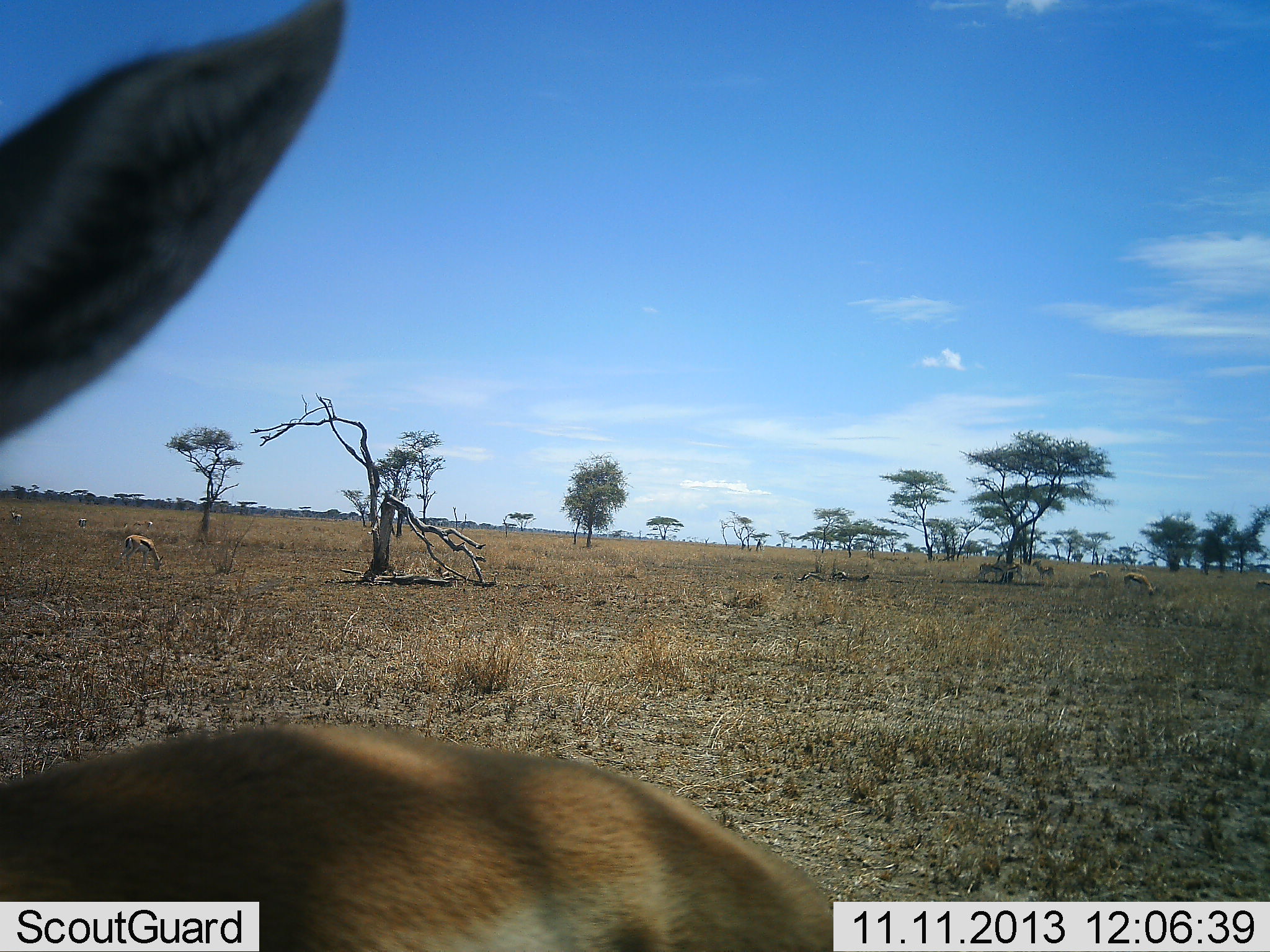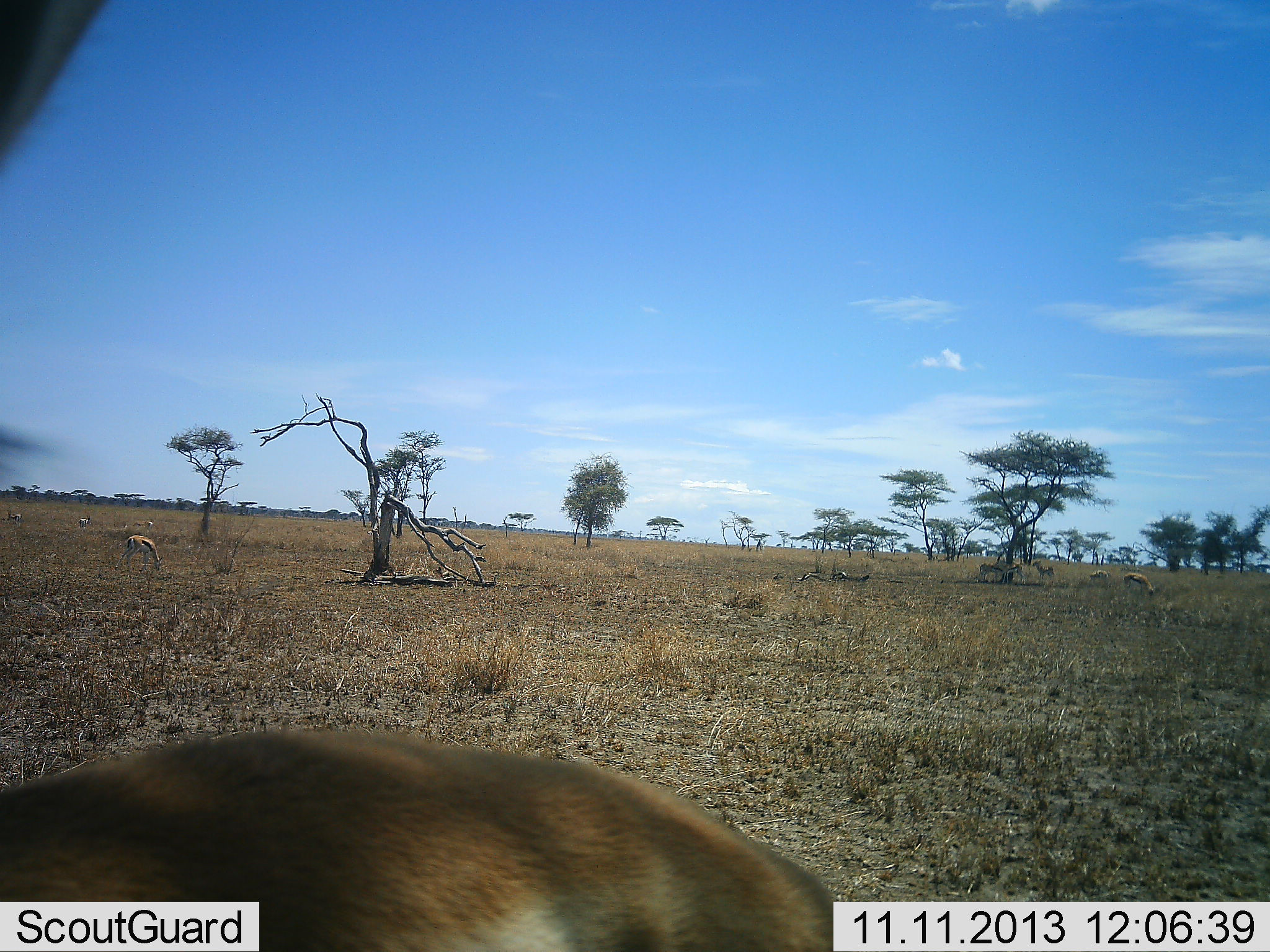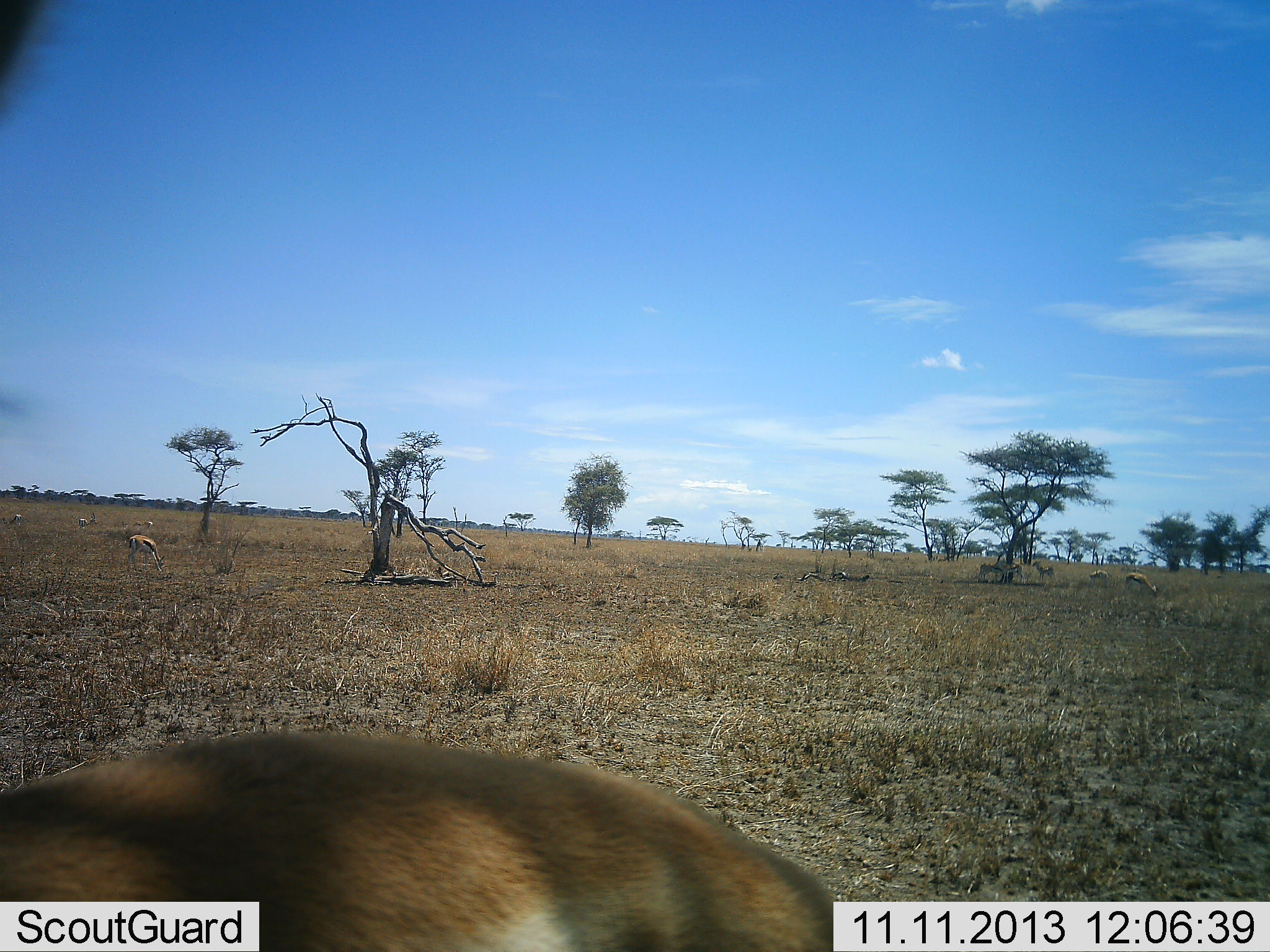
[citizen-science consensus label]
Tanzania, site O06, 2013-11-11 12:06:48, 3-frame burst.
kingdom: Animalia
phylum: Chordata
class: Mammalia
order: Artiodactyla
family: Bovidae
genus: Eudorcas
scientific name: Eudorcas thomsonii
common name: thomson's gazelle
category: gazellethomsons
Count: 9.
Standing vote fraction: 89%.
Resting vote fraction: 0%.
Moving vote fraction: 22%.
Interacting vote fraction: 0%.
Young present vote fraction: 6%.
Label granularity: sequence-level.